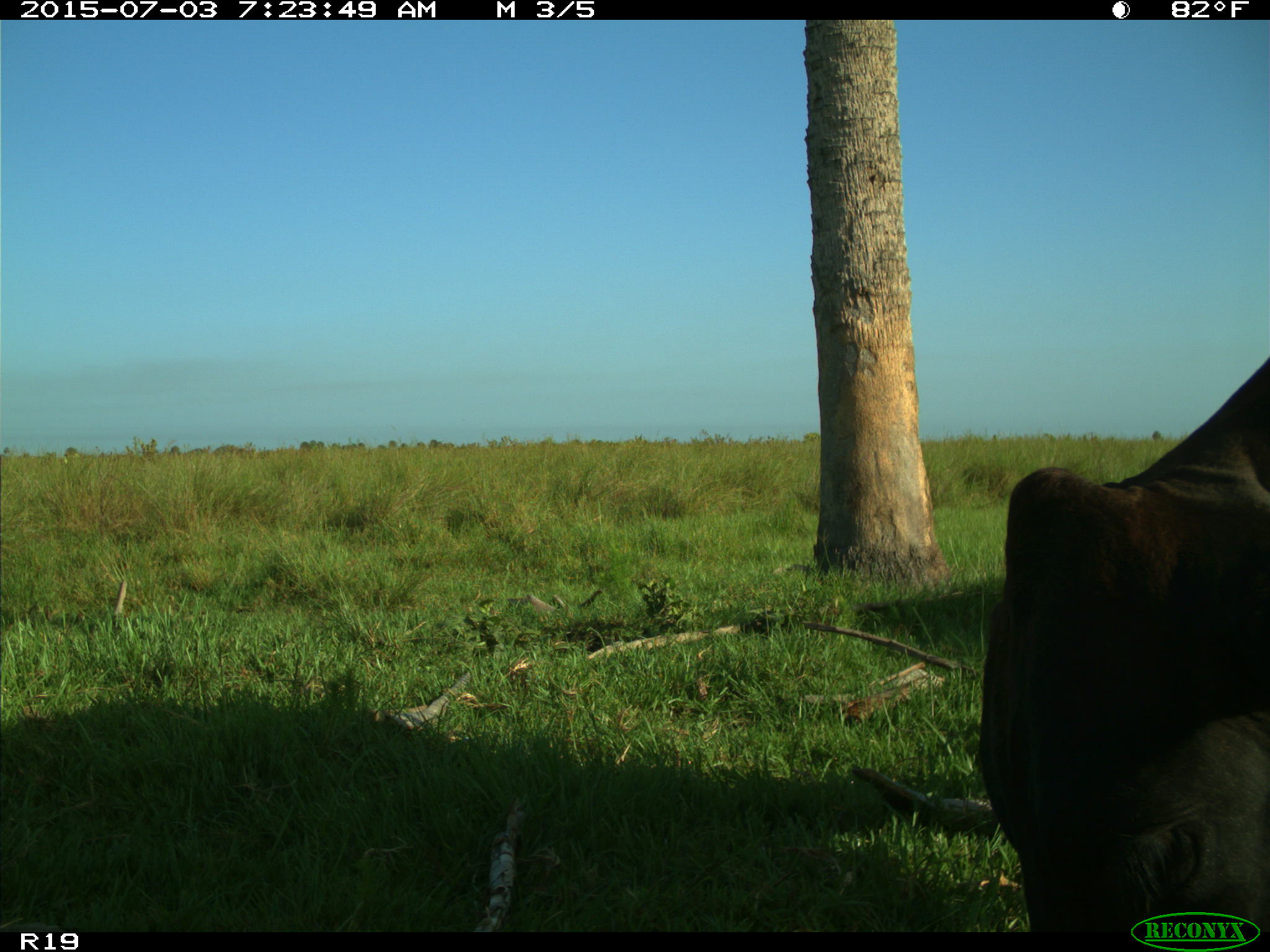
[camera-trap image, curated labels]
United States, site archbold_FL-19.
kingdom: Animalia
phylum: Chordata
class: Mammalia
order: Artiodactyla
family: Bovidae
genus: Bos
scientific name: Bos taurus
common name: domestic cow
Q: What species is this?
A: Bos taurus (domestic cow).